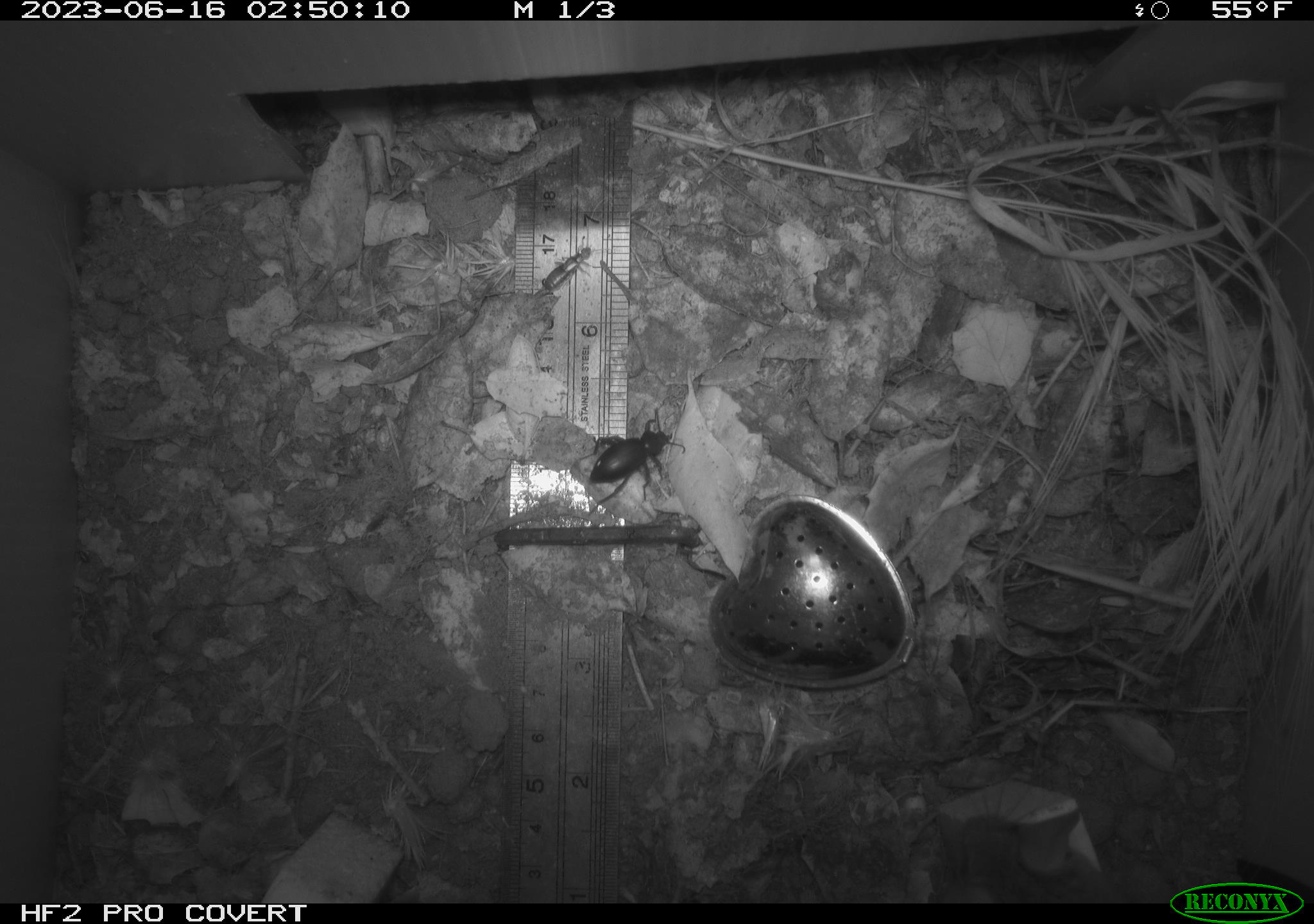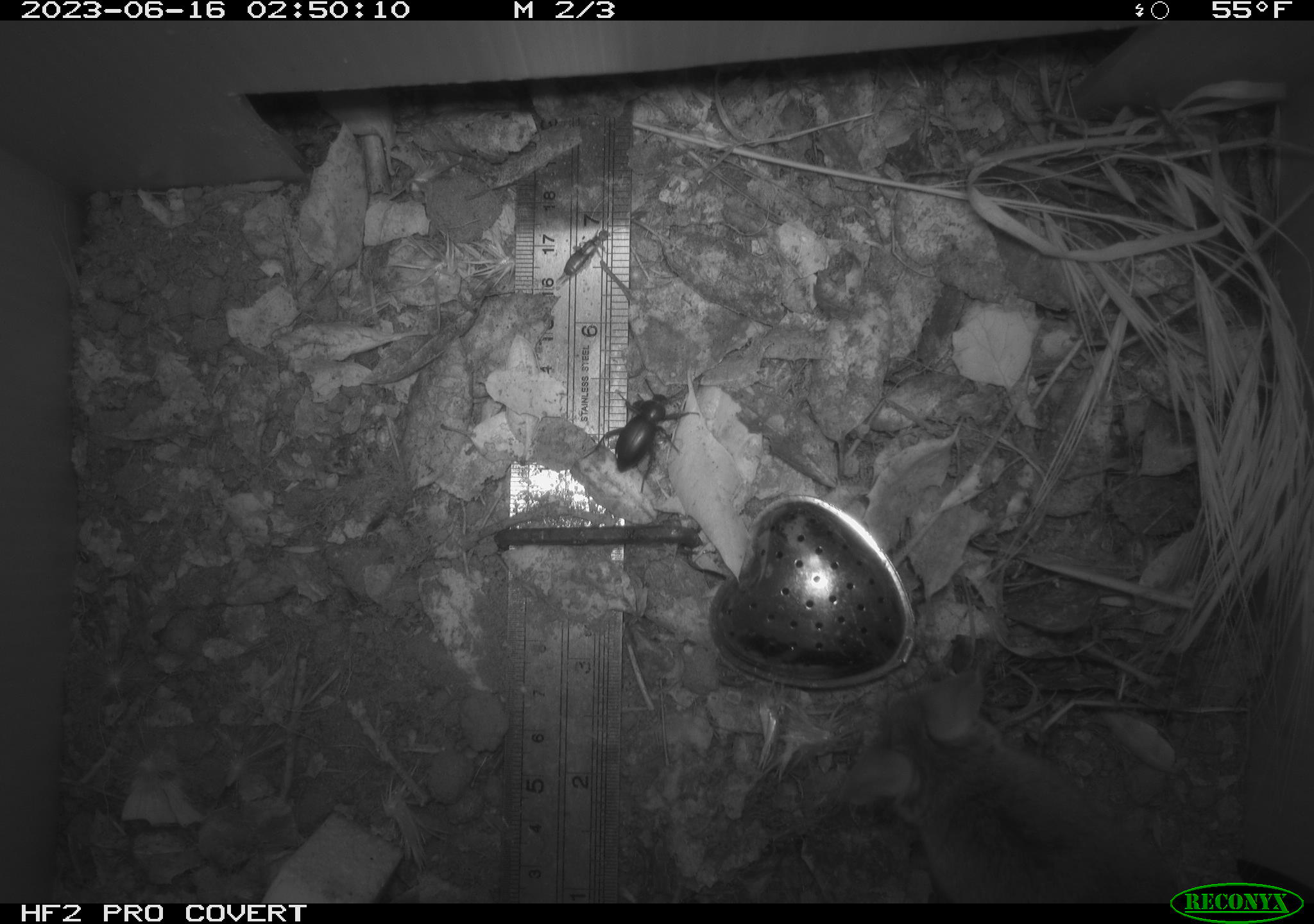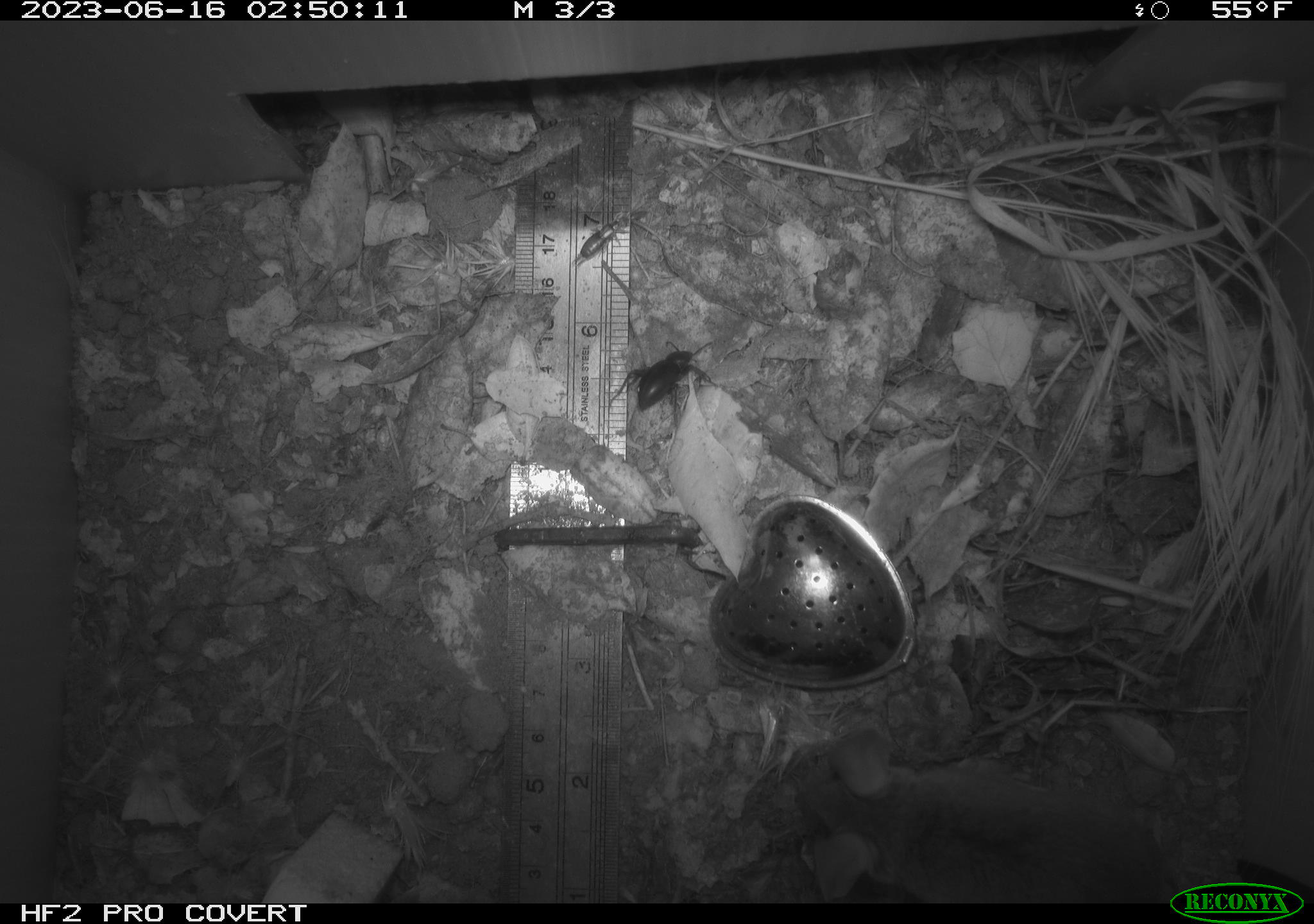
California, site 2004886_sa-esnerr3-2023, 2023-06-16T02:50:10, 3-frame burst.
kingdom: Animalia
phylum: Arthropoda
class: Insecta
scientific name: Insecta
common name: insect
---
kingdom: Animalia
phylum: Chordata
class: Mammalia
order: Rodentia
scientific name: Rodentia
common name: mouse species